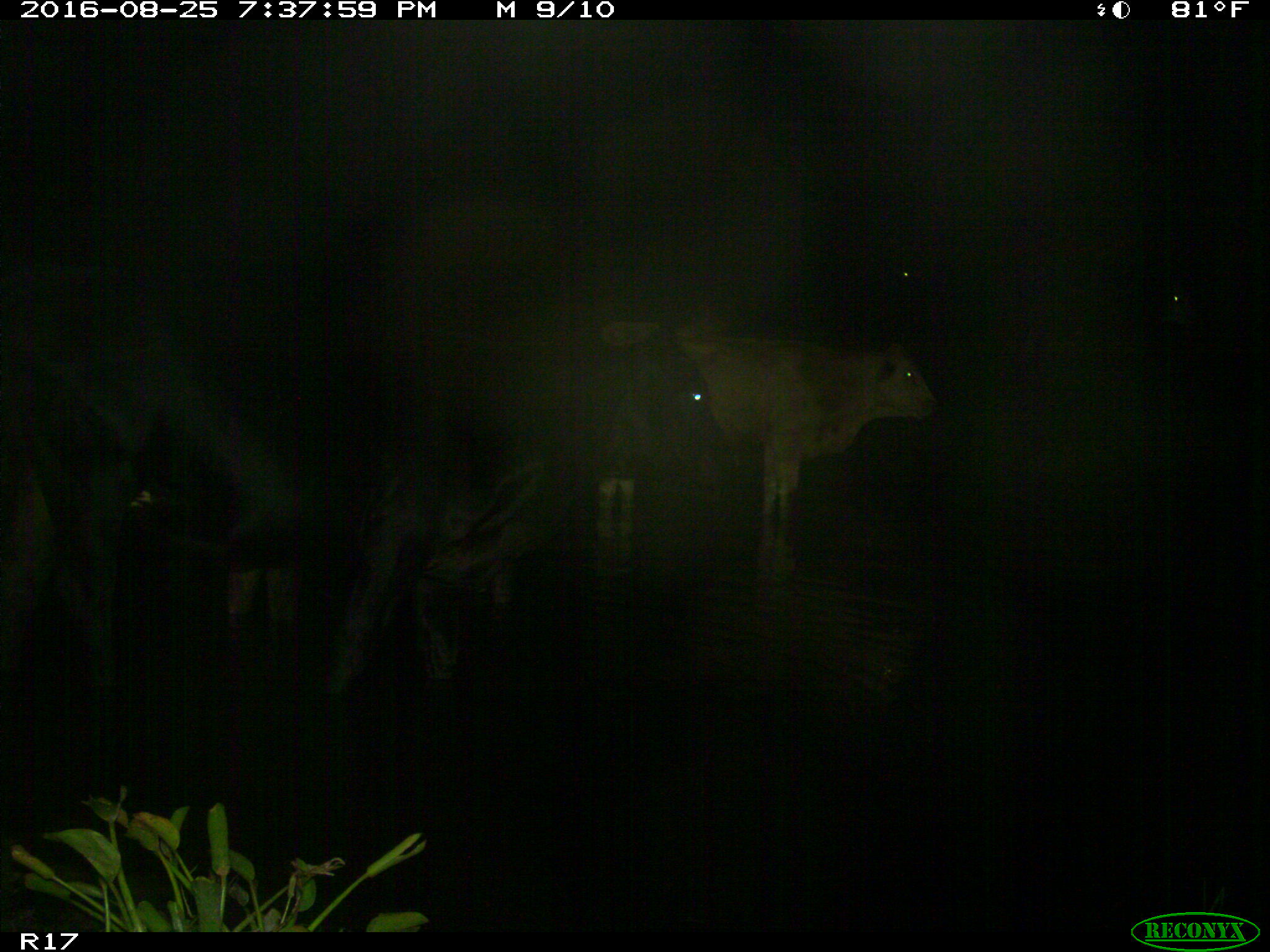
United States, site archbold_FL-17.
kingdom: Animalia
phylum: Chordata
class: Mammalia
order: Artiodactyla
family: Bovidae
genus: Bos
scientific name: Bos taurus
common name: domestic cow